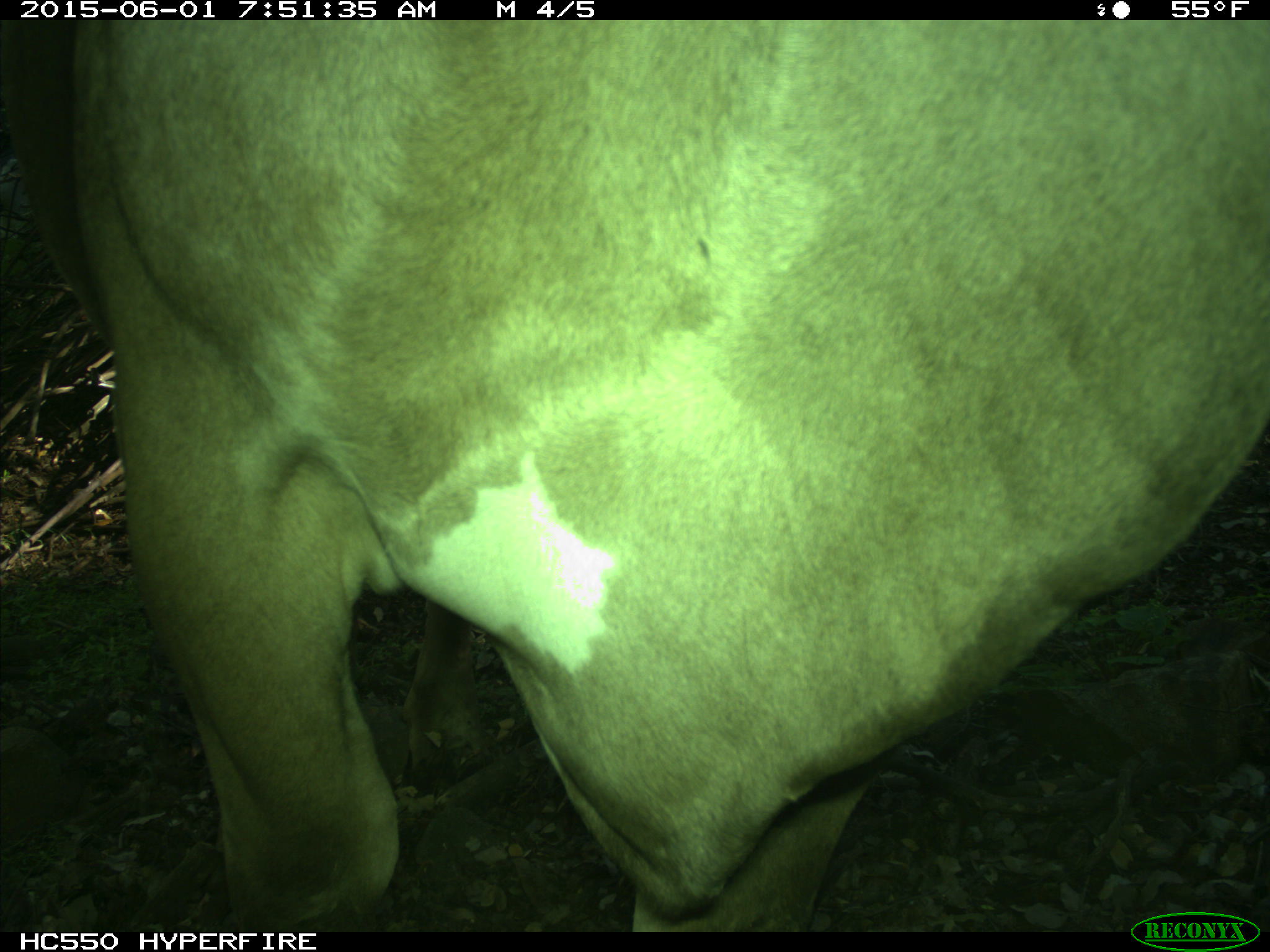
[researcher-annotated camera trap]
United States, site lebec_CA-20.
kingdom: Animalia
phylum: Chordata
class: Mammalia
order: Artiodactyla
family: Bovidae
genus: Bos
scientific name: Bos taurus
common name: domestic cow